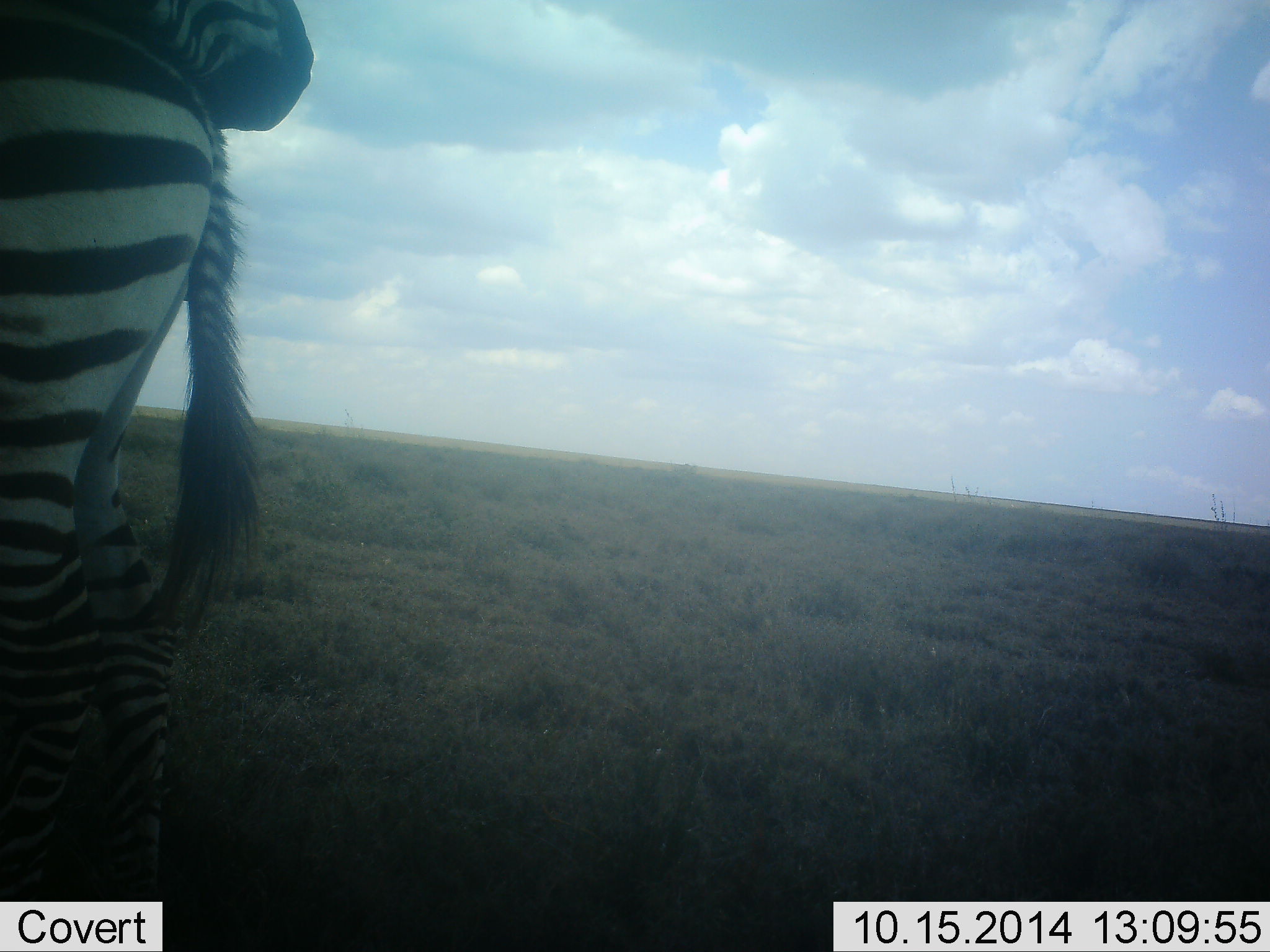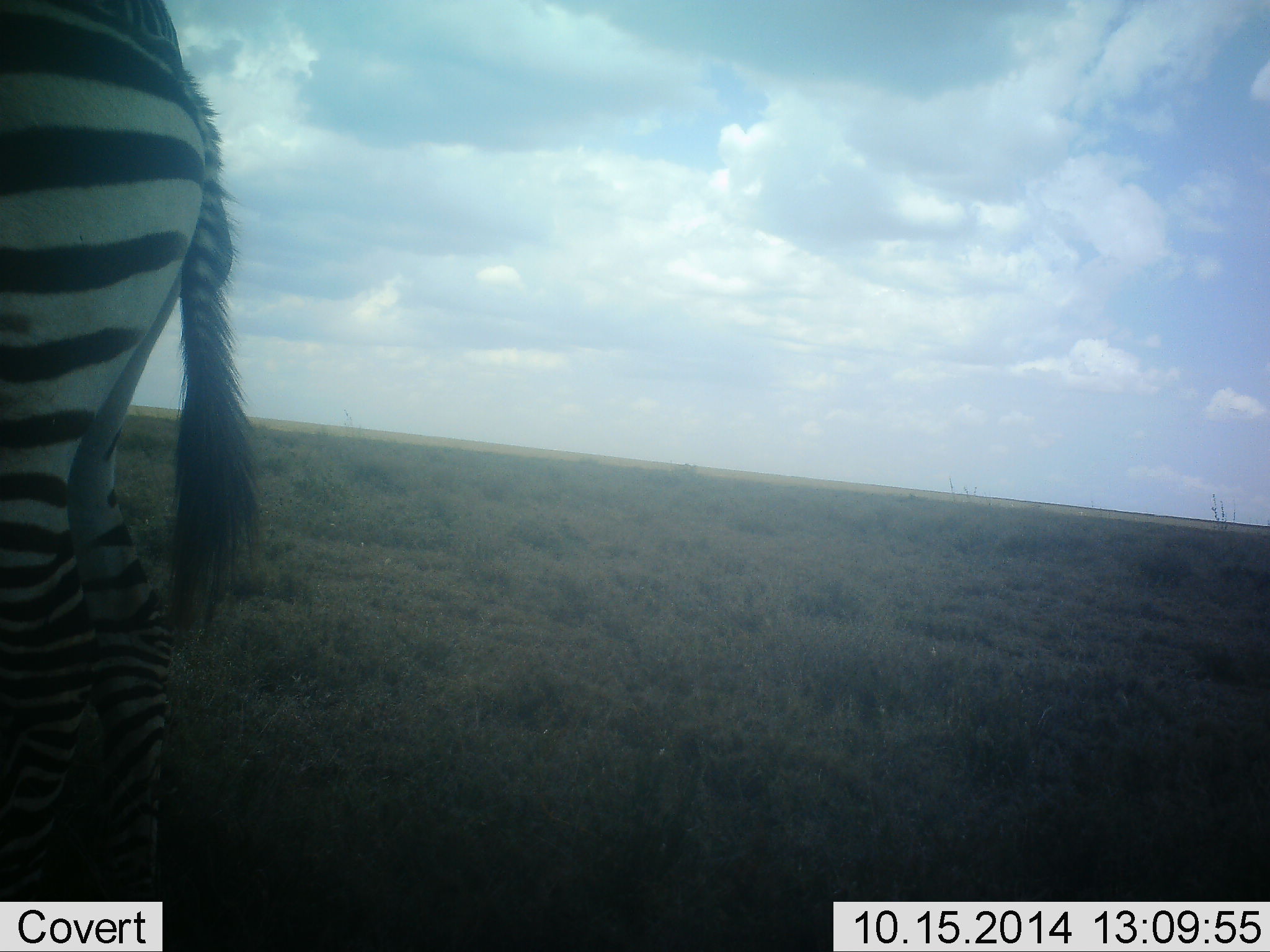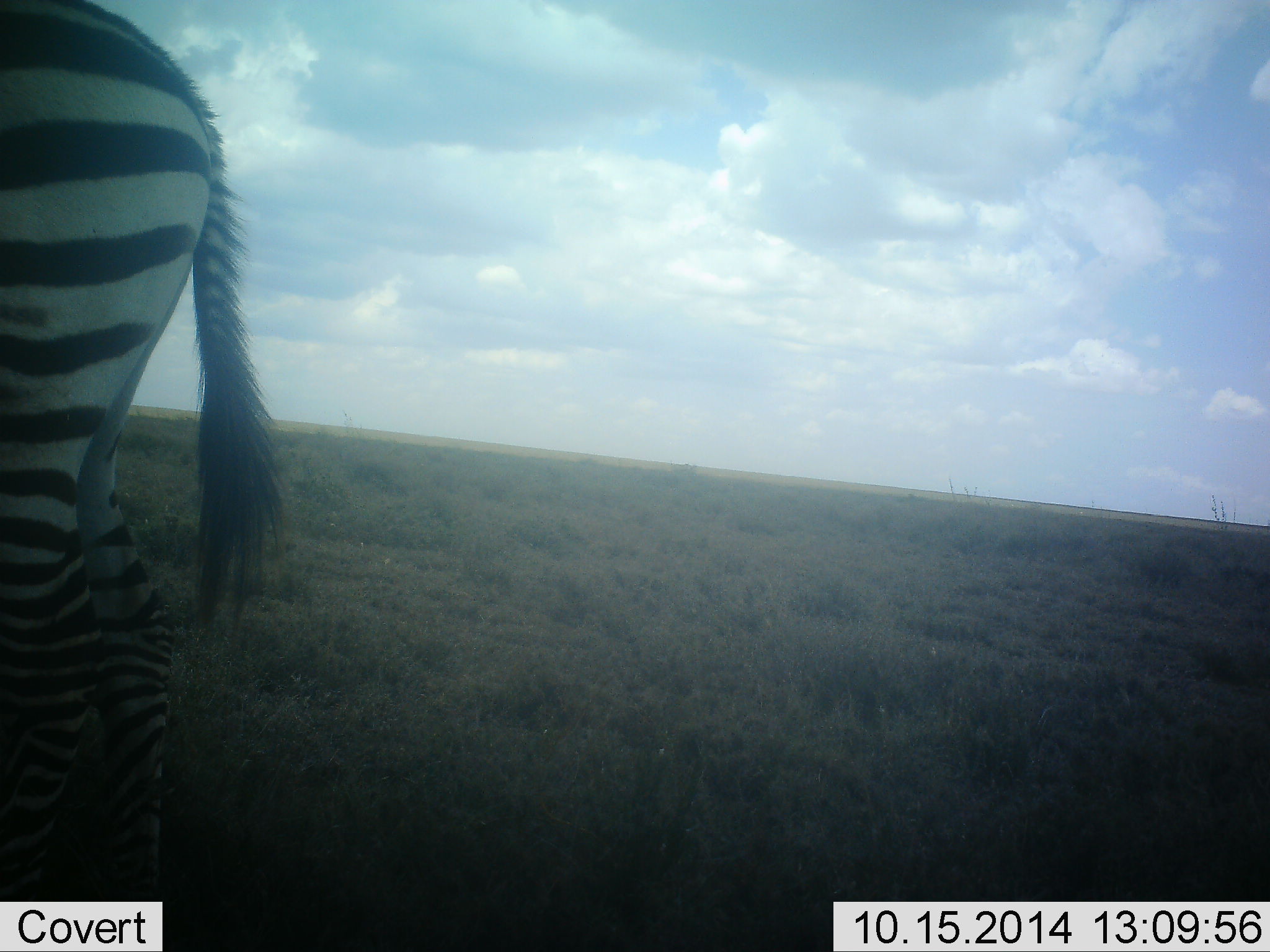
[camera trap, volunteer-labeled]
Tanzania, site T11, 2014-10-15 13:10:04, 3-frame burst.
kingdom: Animalia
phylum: Chordata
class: Mammalia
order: Perissodactyla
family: Equidae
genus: Equus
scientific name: Equus quagga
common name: plains zebra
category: zebra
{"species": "zebra (plains zebra) (Equus quagga)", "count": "1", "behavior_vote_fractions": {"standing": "80%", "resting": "0%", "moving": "30%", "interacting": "10%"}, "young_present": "0%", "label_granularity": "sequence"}